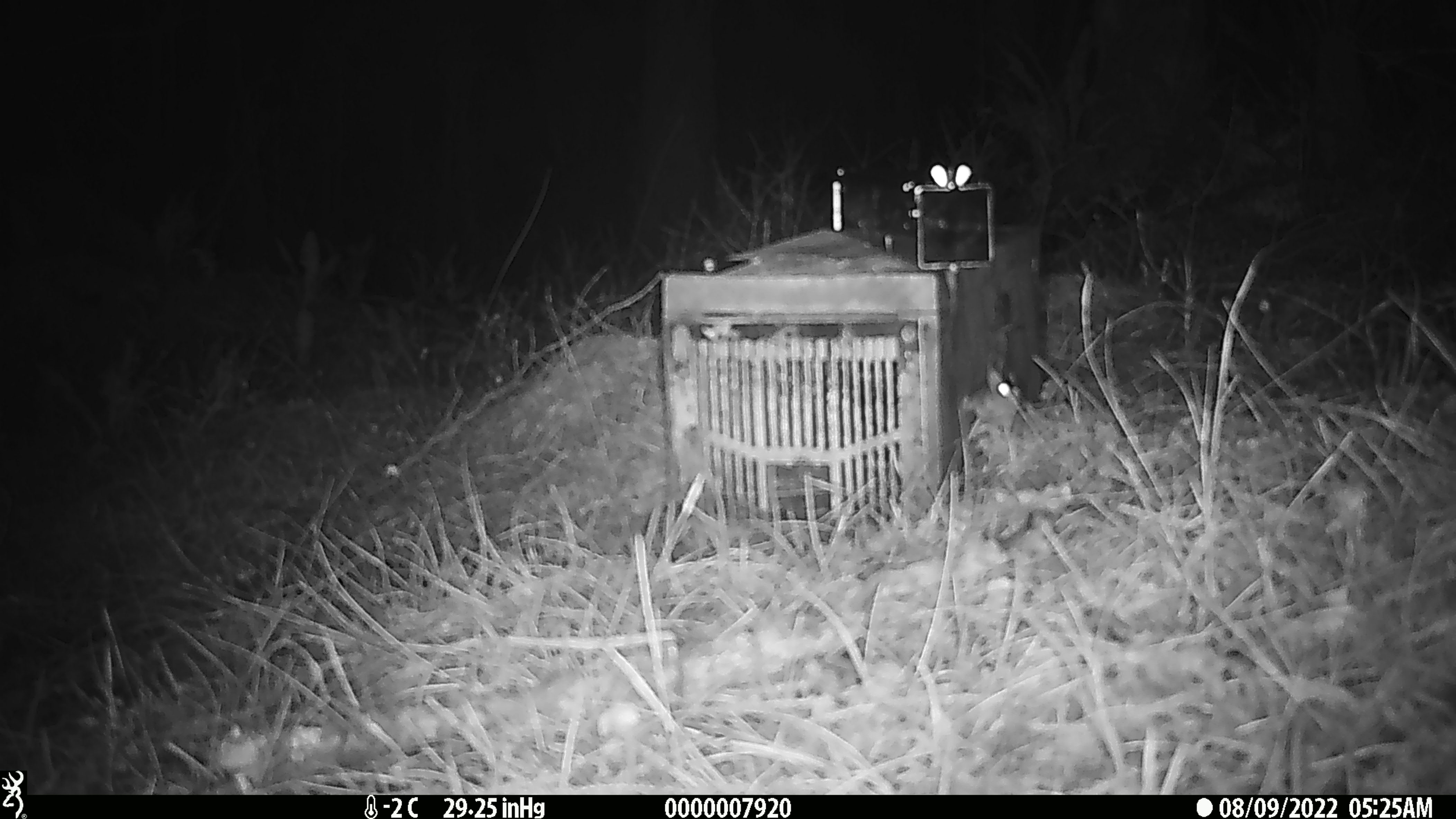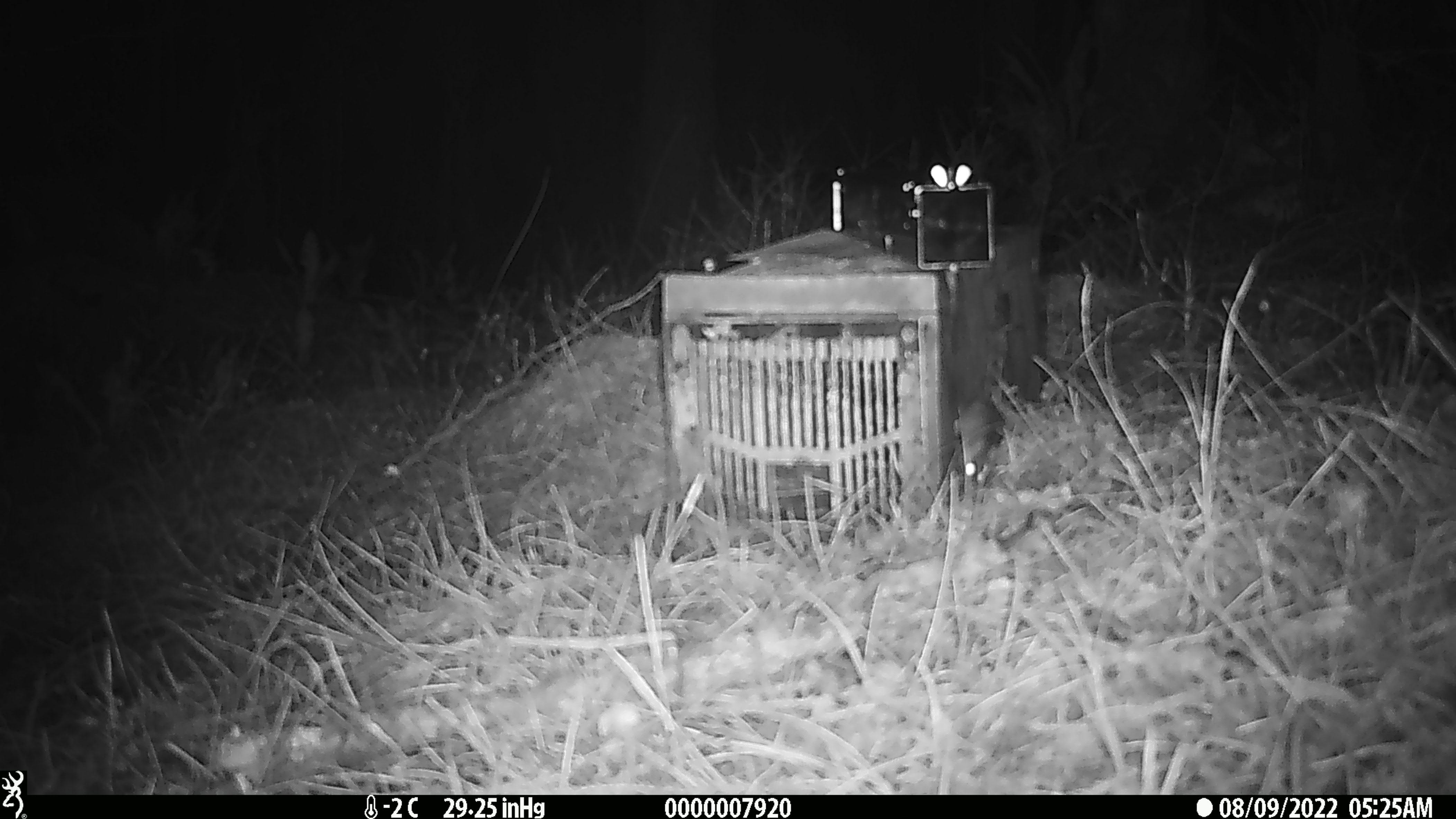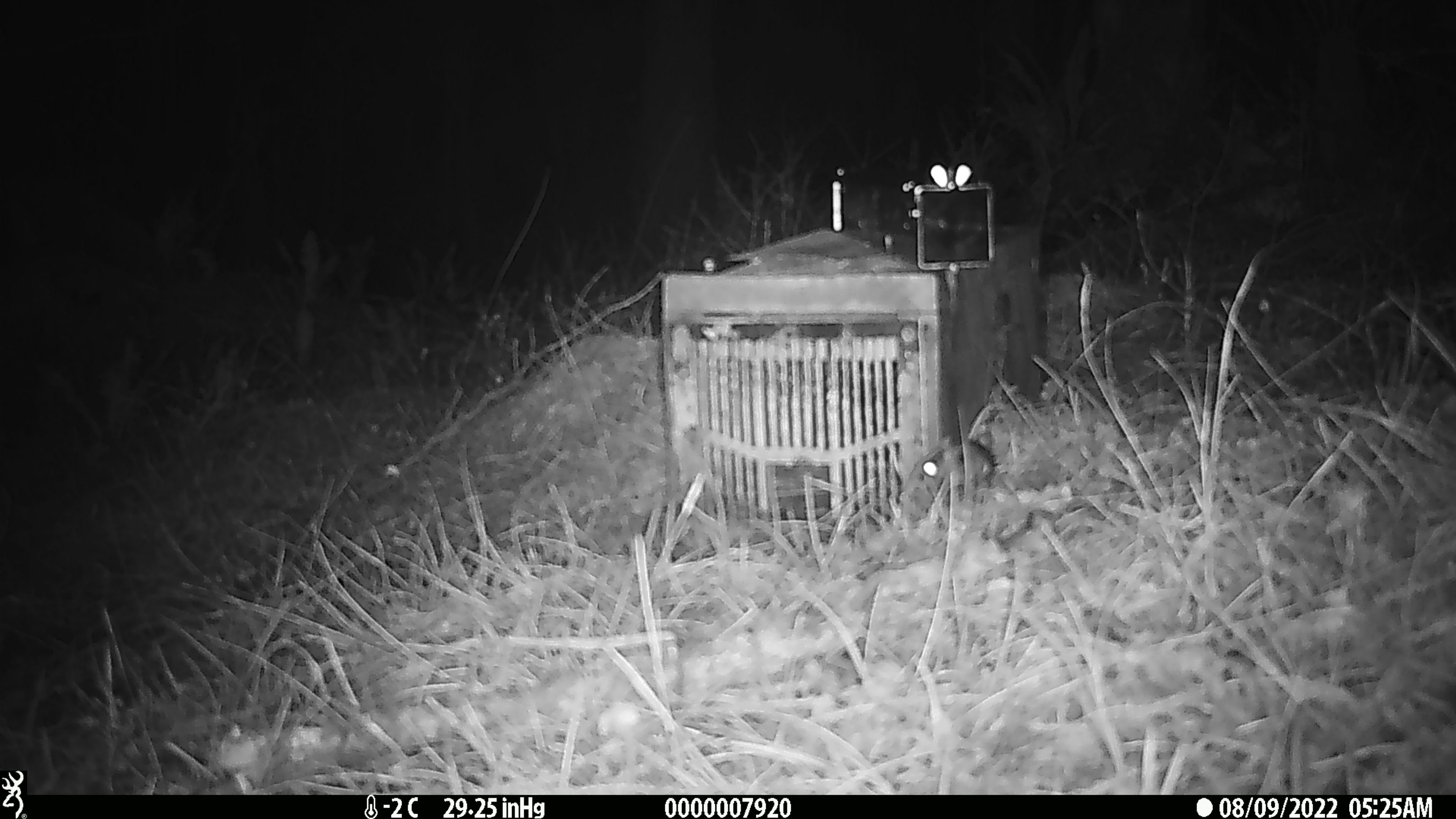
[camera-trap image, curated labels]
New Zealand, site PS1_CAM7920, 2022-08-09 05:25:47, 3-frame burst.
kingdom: Animalia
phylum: Chordata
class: Mammalia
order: Rodentia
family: Muridae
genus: Mus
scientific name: Mus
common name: mouse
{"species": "mouse (Mus)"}